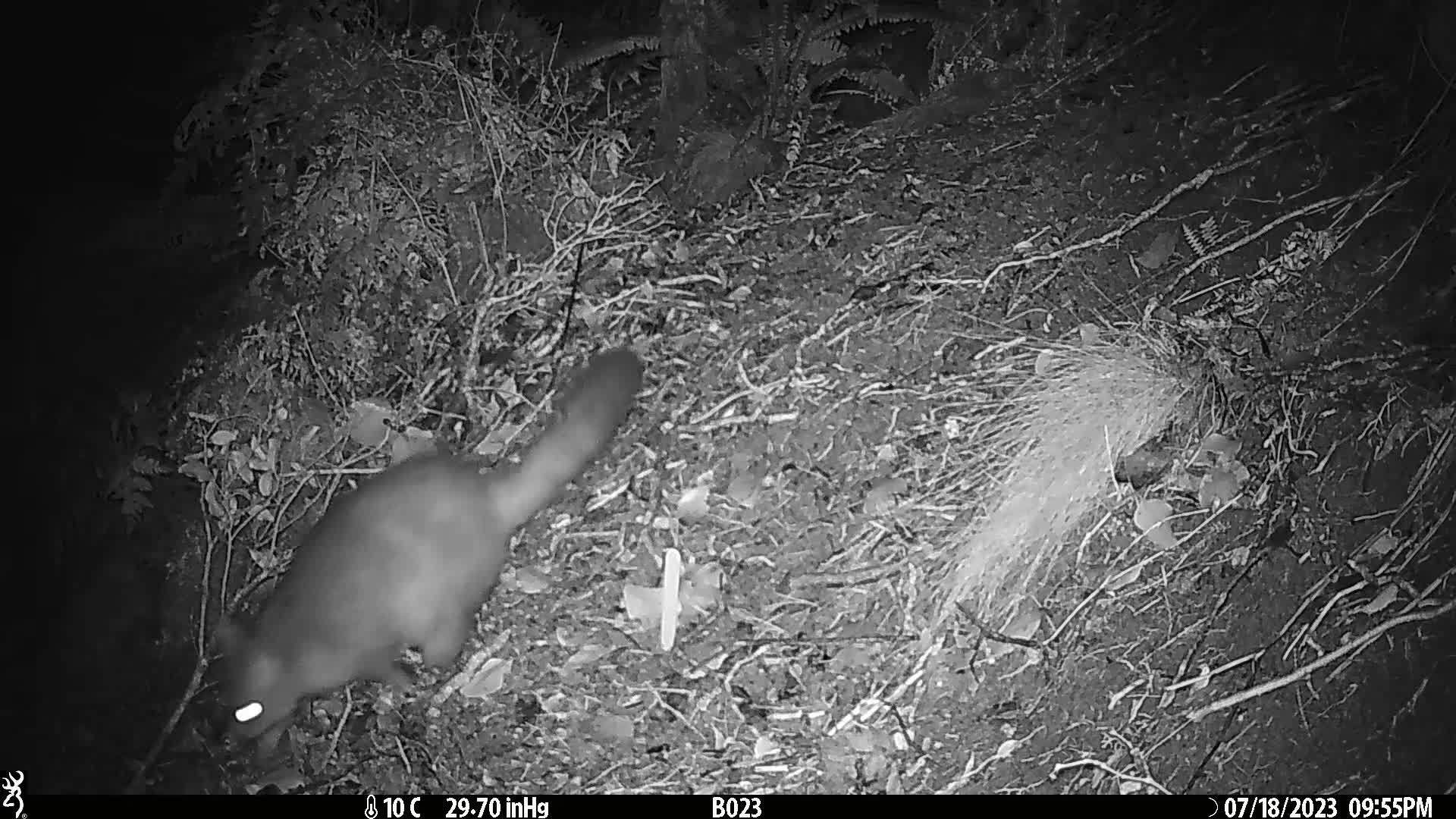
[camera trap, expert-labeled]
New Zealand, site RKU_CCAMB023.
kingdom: Animalia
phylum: Chordata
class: Mammalia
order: Diprotodontia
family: Phalangeridae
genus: Trichosurus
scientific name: Trichosurus vulpecula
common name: common brushtail possum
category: possum